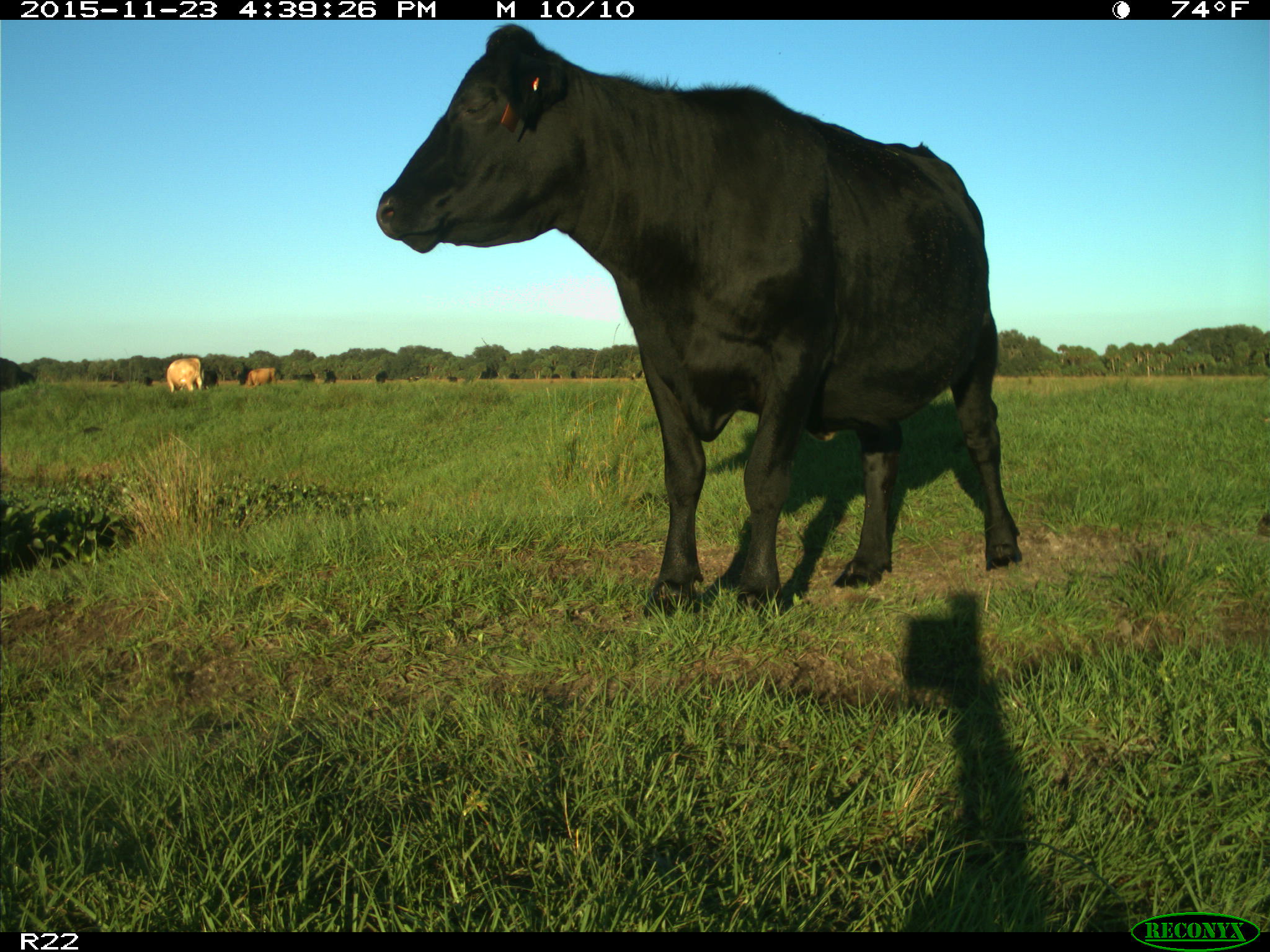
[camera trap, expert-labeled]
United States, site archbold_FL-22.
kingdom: Animalia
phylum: Chordata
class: Mammalia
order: Artiodactyla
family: Bovidae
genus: Bos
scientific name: Bos taurus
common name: domestic cow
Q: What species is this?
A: Bos taurus (domestic cow).